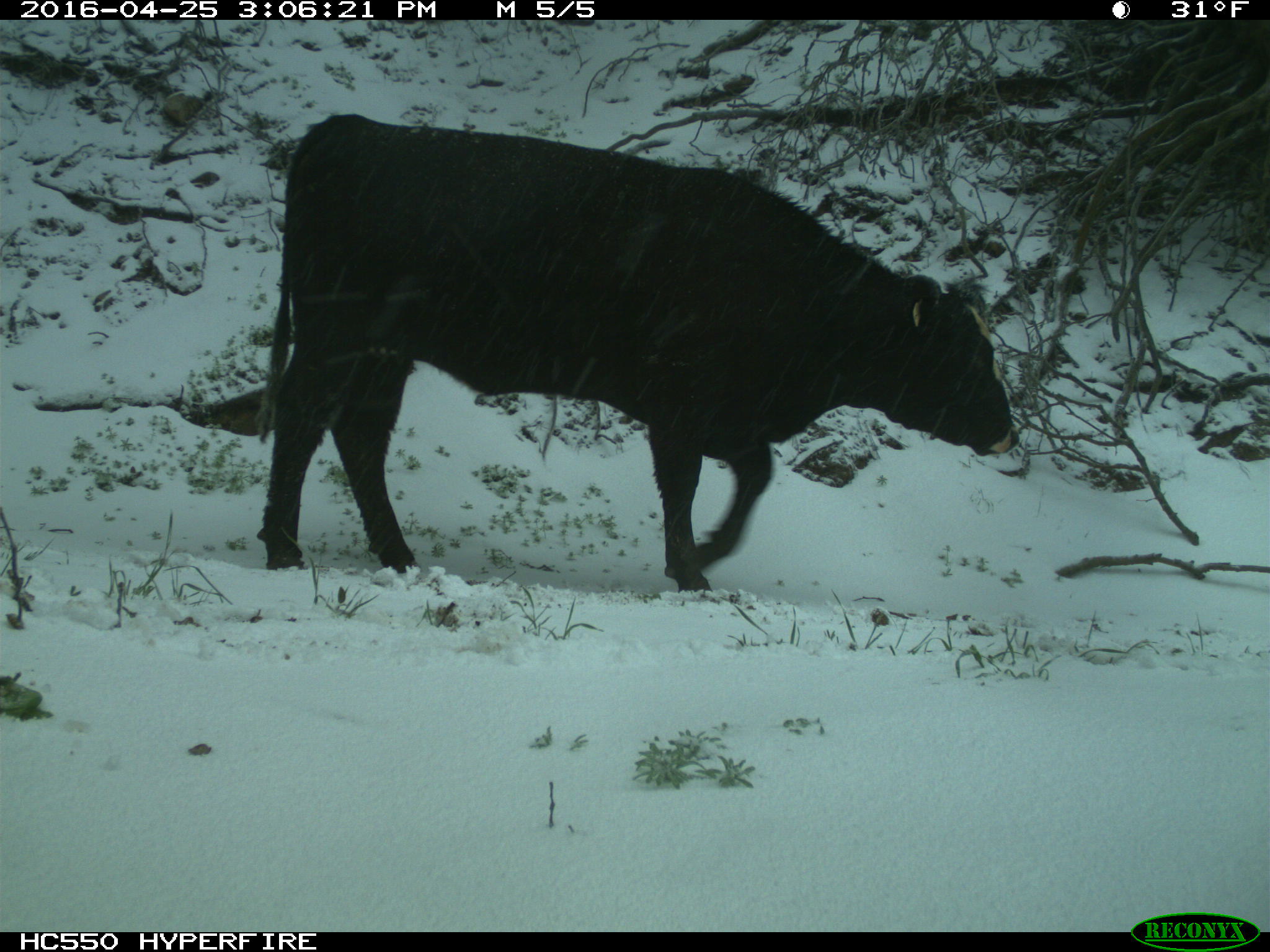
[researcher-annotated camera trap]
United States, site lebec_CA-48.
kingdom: Animalia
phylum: Chordata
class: Mammalia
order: Artiodactyla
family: Bovidae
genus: Bos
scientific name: Bos taurus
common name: domestic cow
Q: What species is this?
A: Bos taurus (domestic cow).